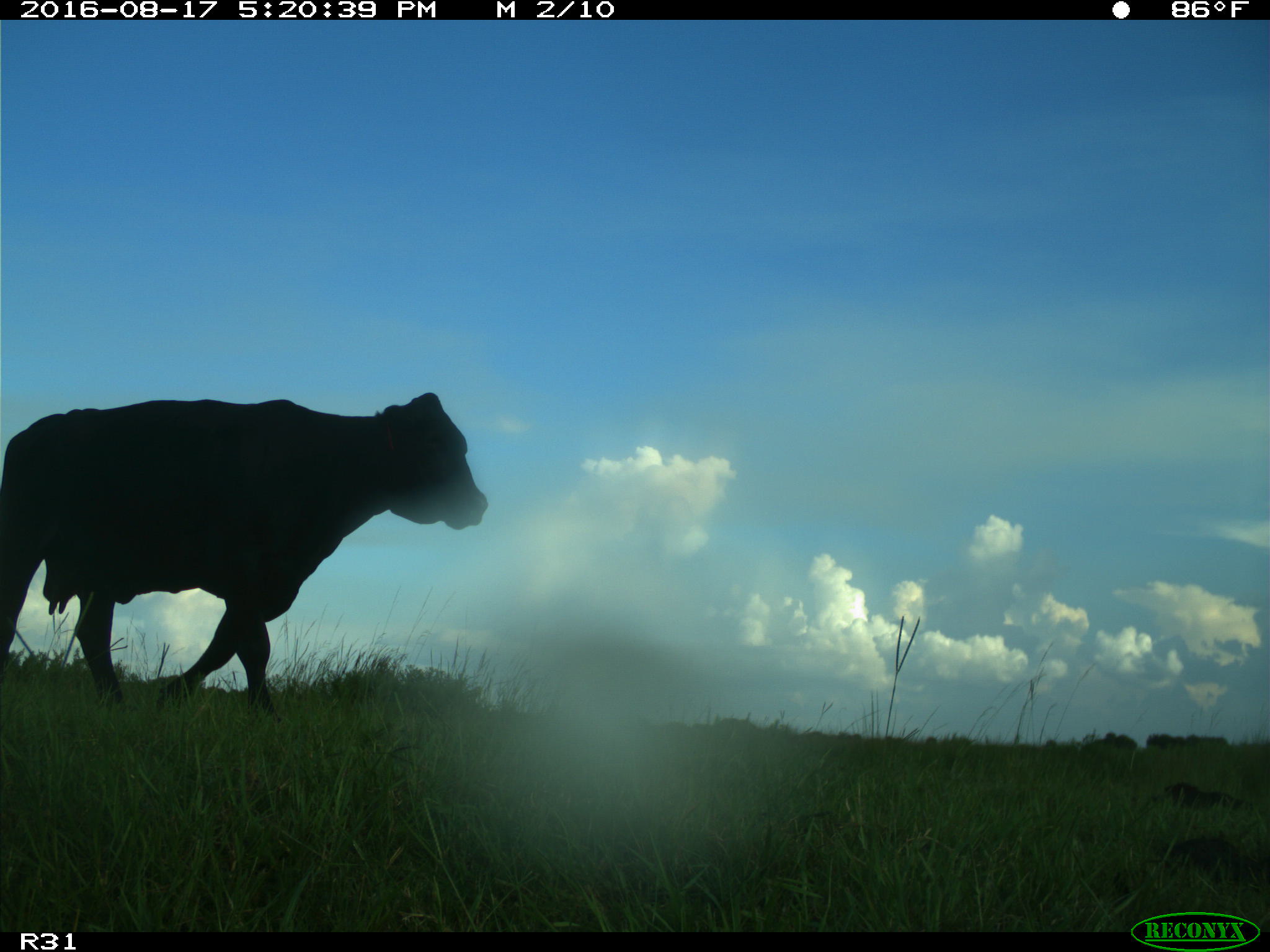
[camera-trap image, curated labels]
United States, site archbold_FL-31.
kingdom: Animalia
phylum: Chordata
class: Mammalia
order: Artiodactyla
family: Bovidae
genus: Bos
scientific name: Bos taurus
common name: domestic cow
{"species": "Bos taurus (domestic cow)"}